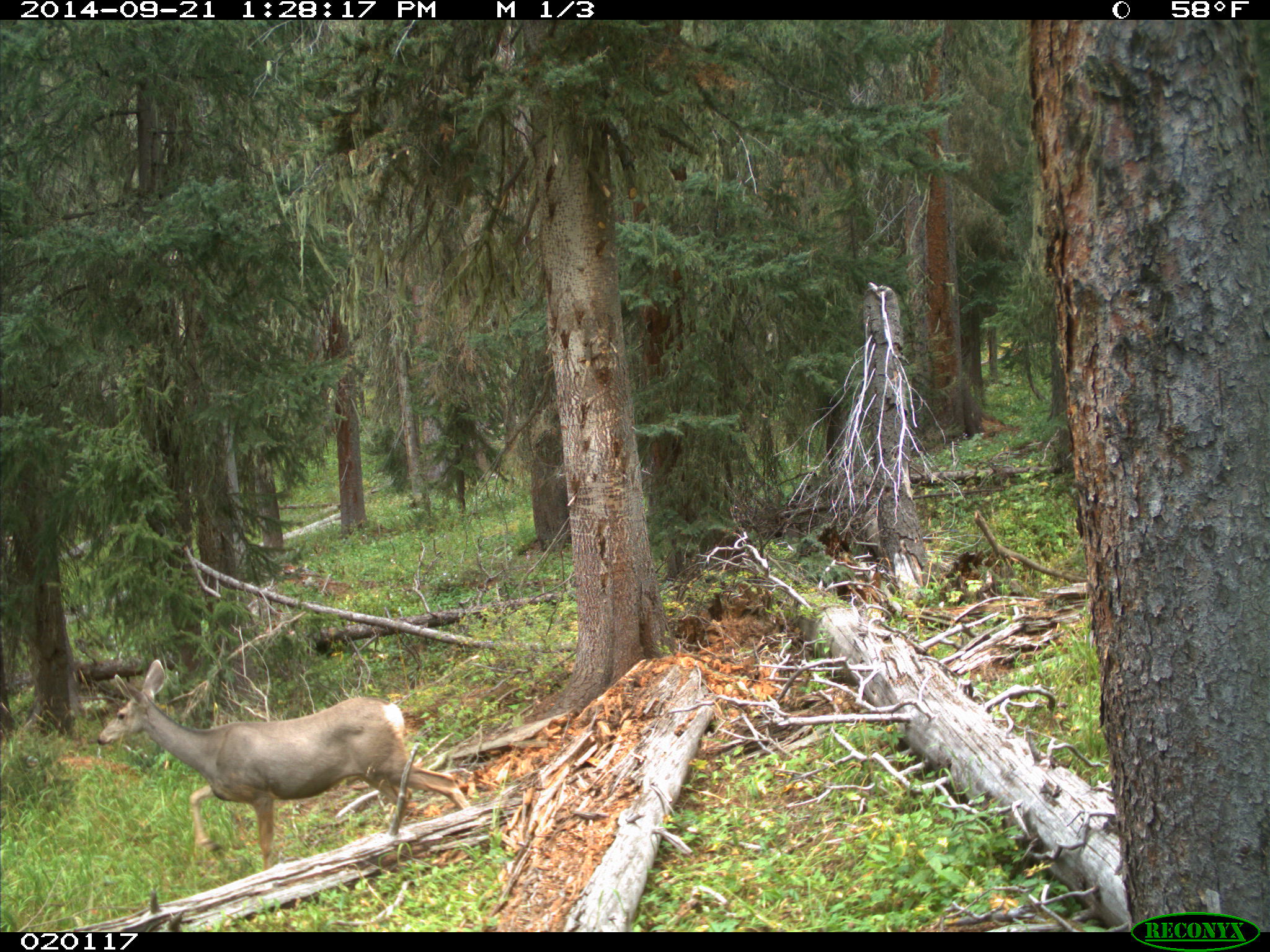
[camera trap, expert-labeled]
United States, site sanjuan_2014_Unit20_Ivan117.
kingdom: Animalia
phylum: Chordata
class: Mammalia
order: Artiodactyla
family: Cervidae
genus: Odocoileus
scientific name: Odocoileus hemionus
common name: mule deer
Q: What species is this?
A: Odocoileus hemionus (mule deer).